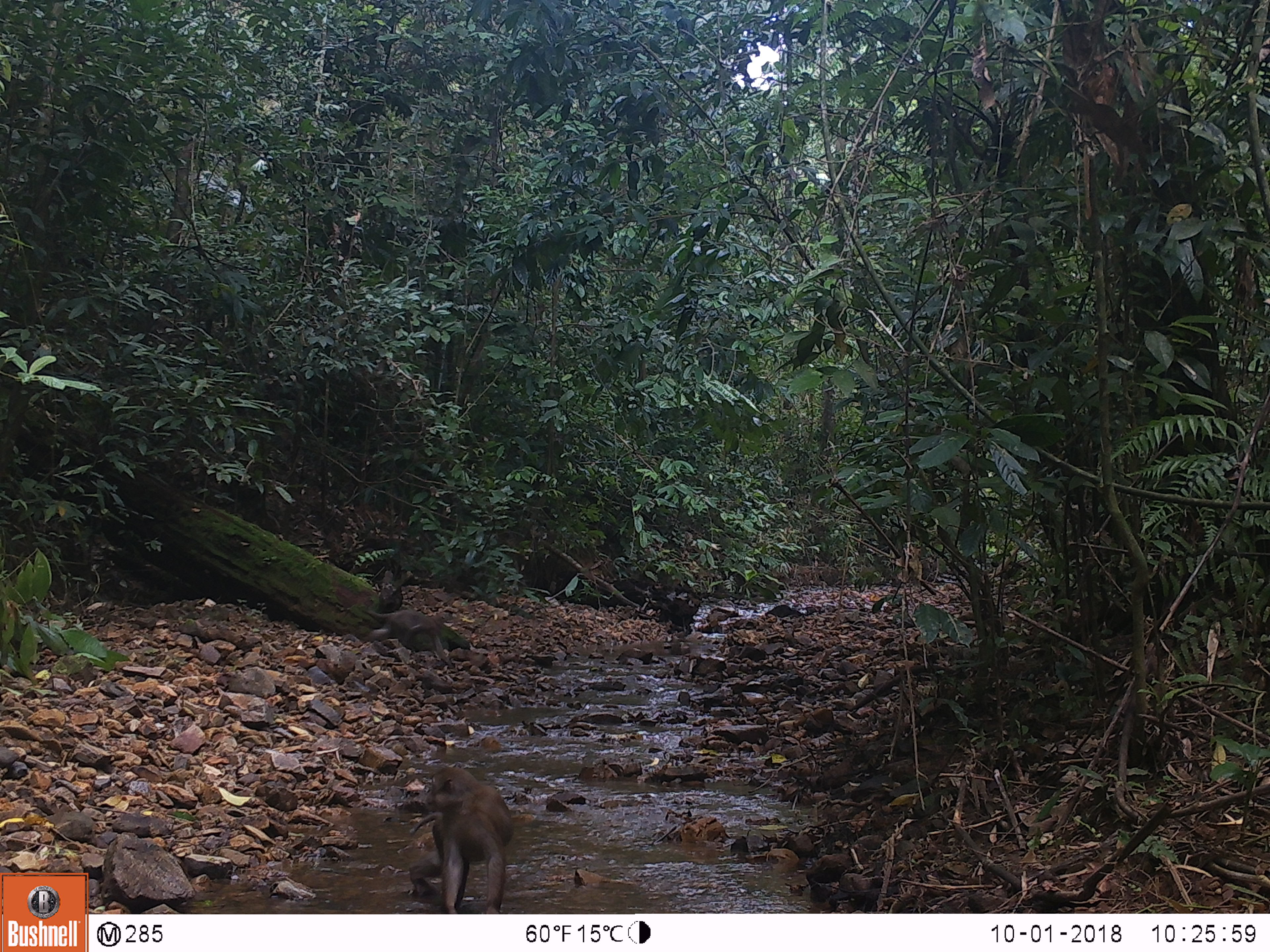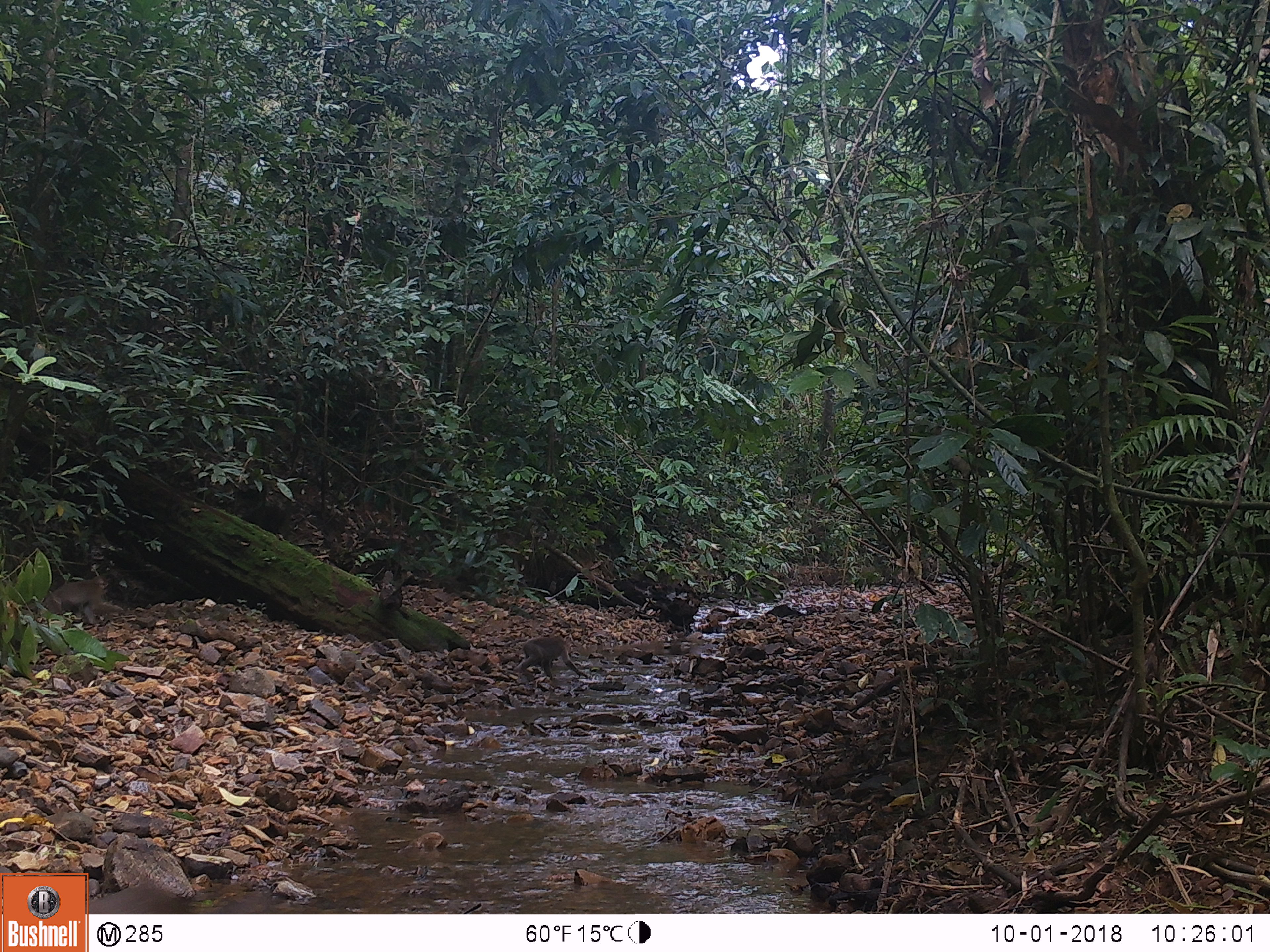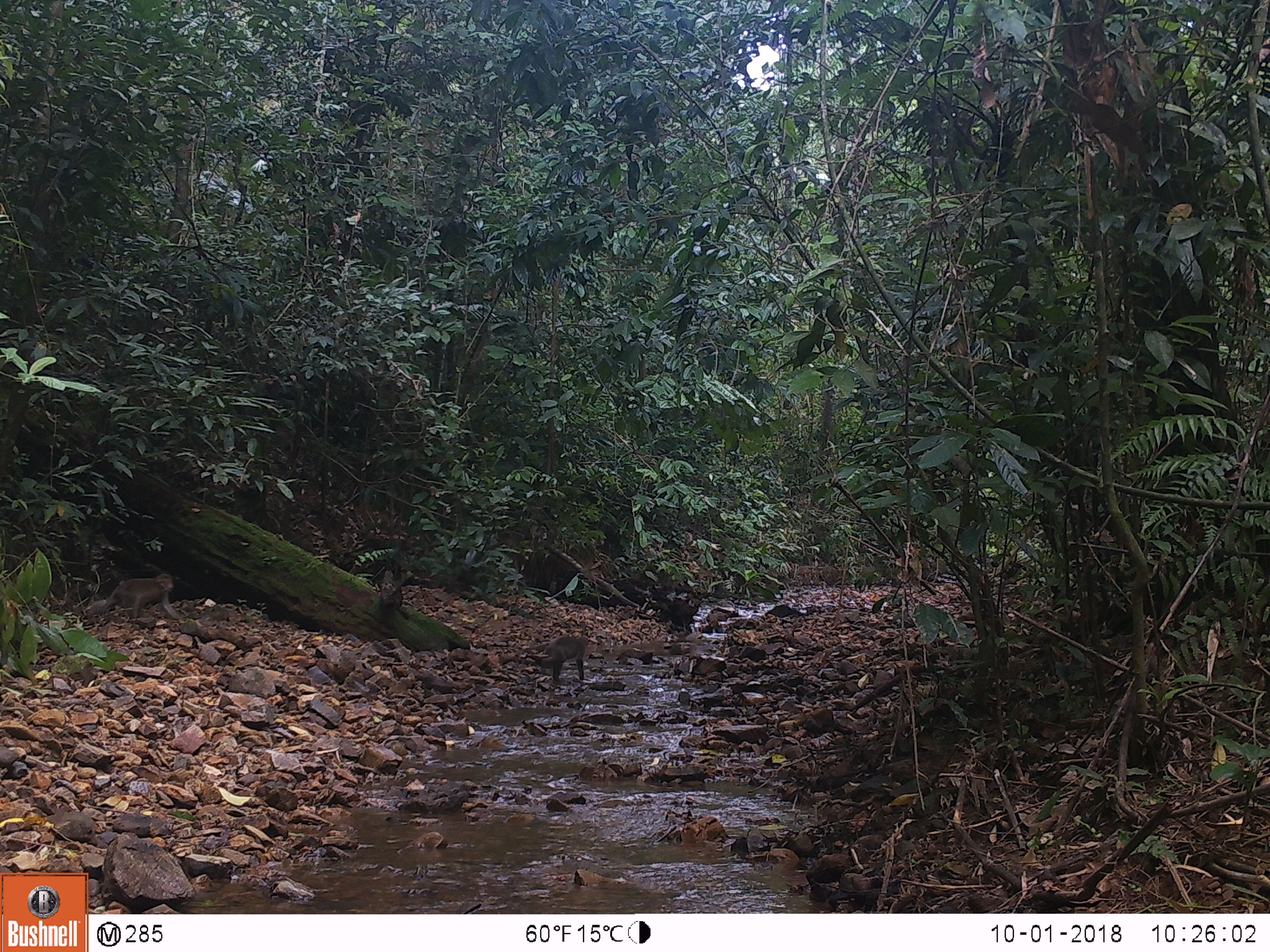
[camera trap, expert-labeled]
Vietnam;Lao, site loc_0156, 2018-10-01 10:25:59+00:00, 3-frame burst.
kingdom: Animalia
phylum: Chordata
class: Mammalia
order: Primates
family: Cercopithecidae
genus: Macaca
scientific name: Macaca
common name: macaques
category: assam or rhesus macaque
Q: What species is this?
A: Assam or rhesus macaque (macaques) (Macaca).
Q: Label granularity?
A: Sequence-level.